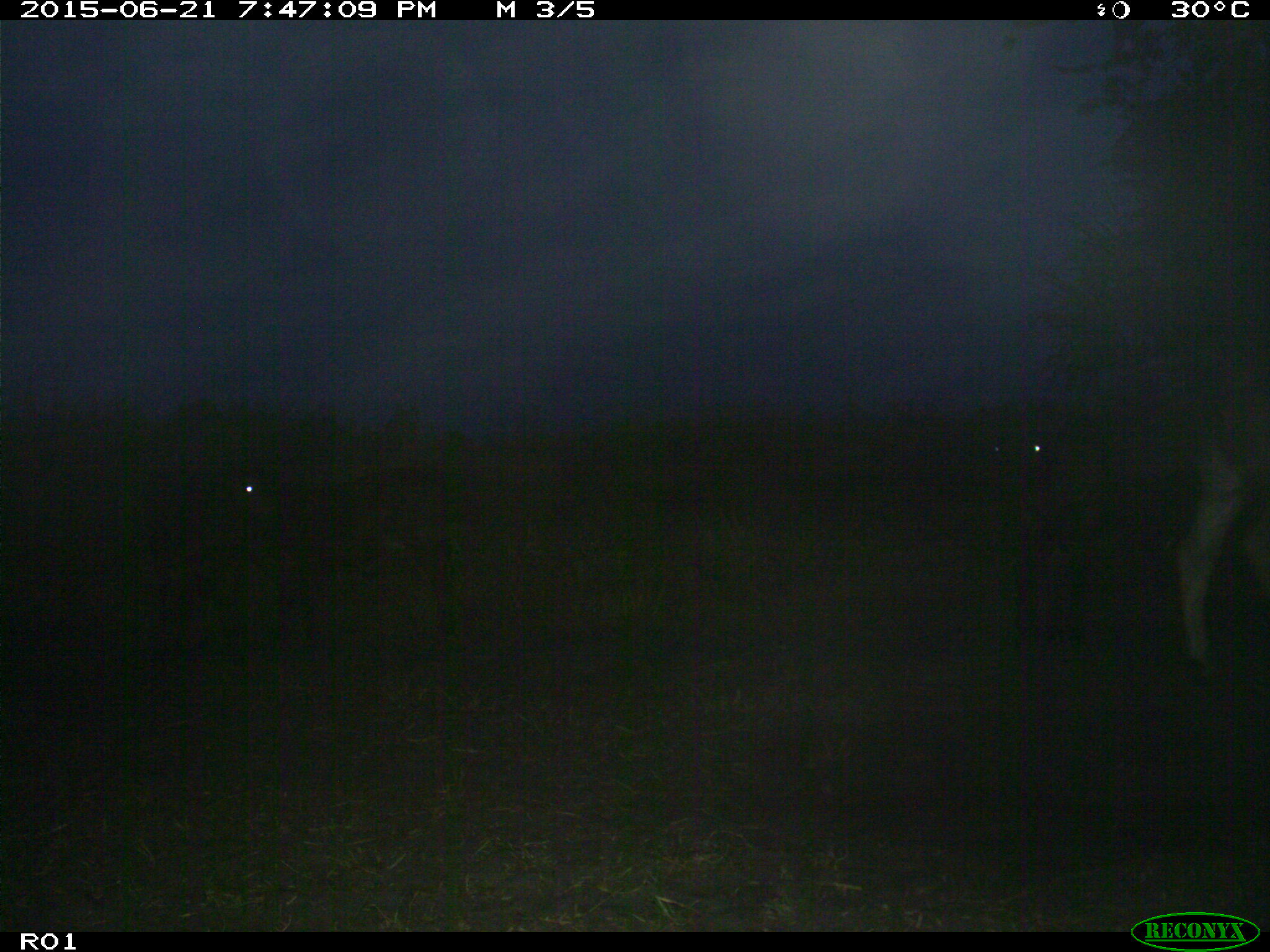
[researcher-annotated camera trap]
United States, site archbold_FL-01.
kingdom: Animalia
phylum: Chordata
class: Mammalia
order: Artiodactyla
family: Bovidae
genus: Bos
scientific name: Bos taurus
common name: domestic cow